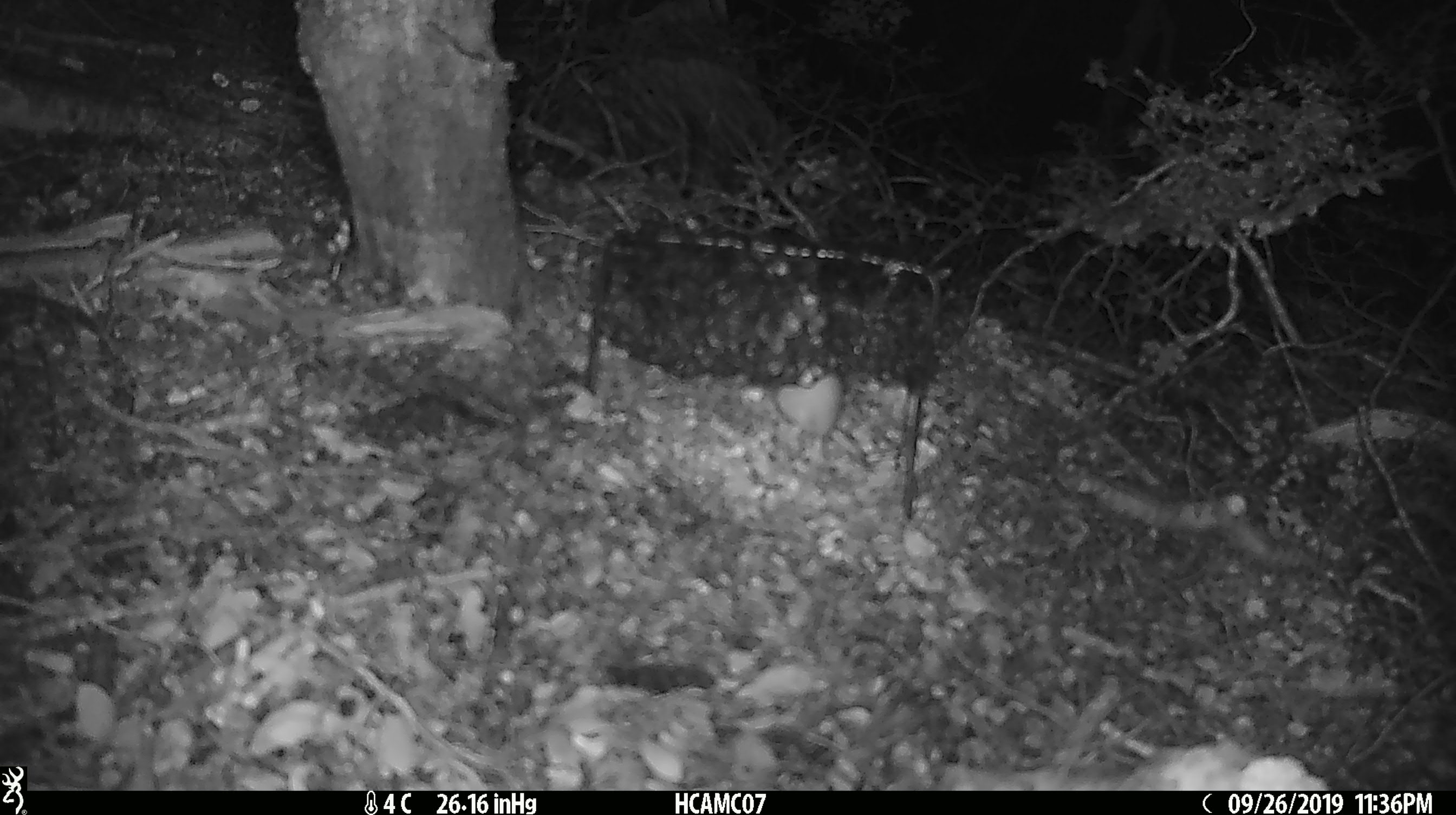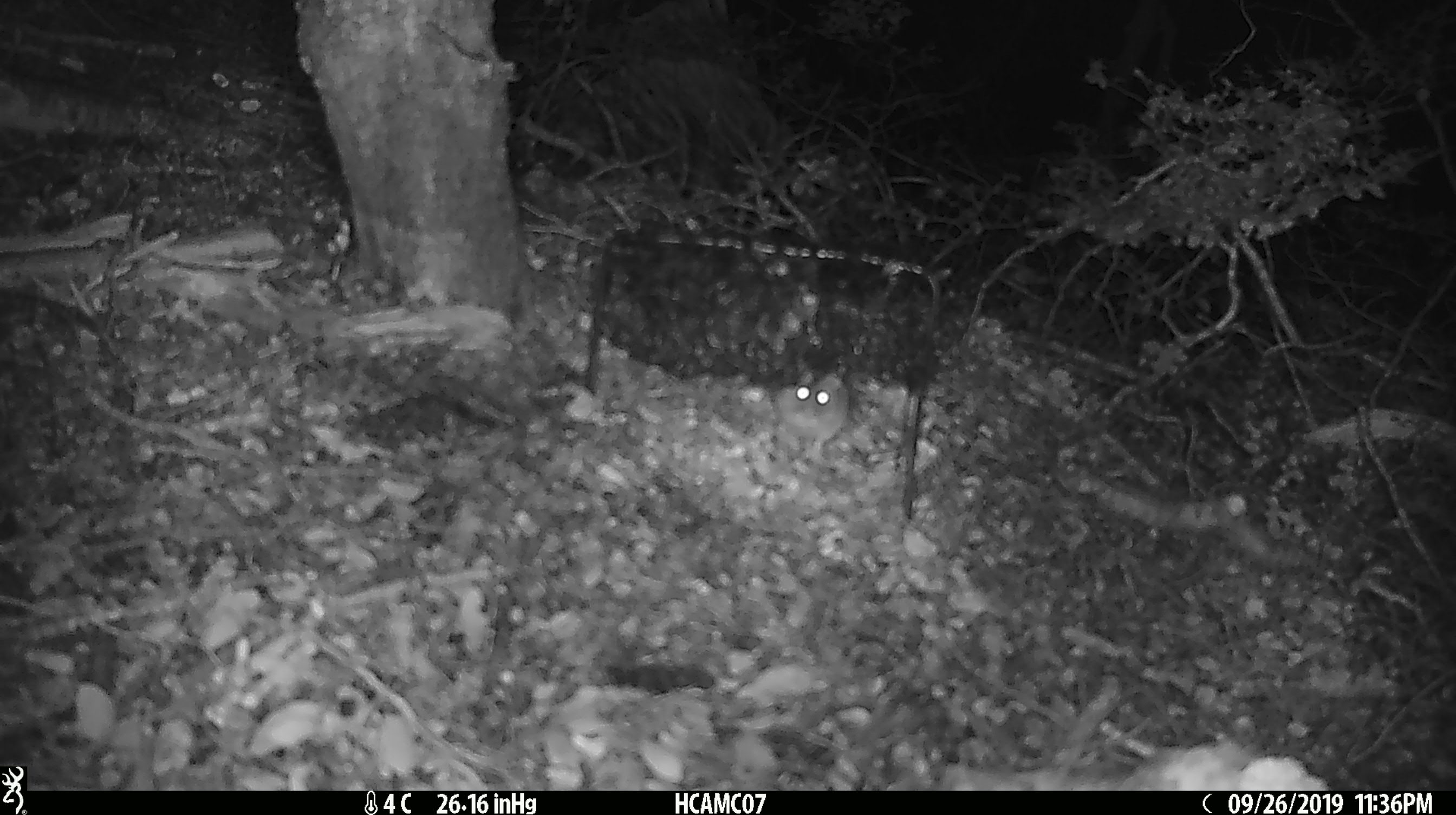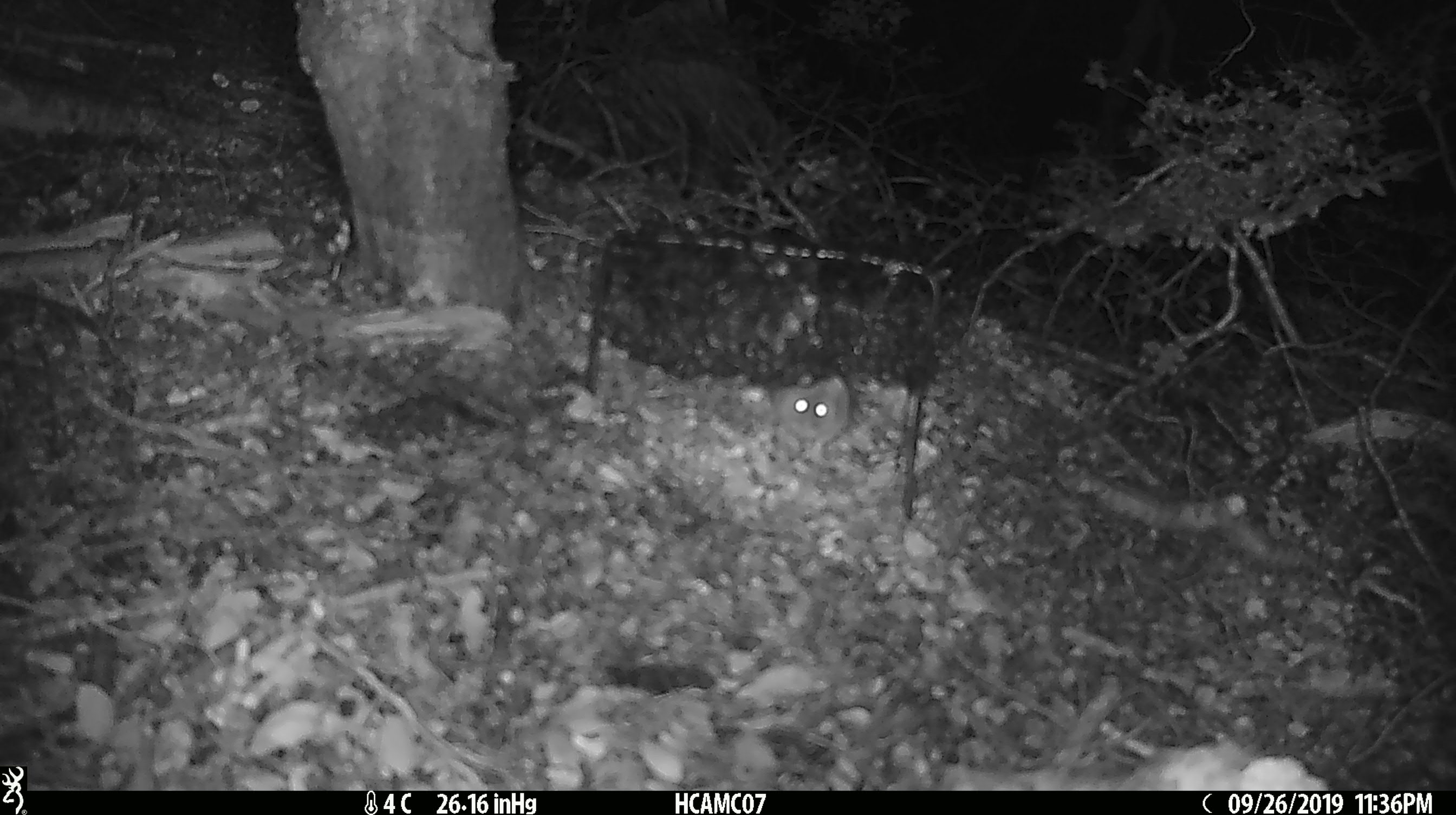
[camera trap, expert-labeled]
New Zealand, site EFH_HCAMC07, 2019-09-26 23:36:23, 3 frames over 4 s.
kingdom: Animalia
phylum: Chordata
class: Mammalia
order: Rodentia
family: Muridae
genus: Mus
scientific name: Mus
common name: mouse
Mouse (Mus).